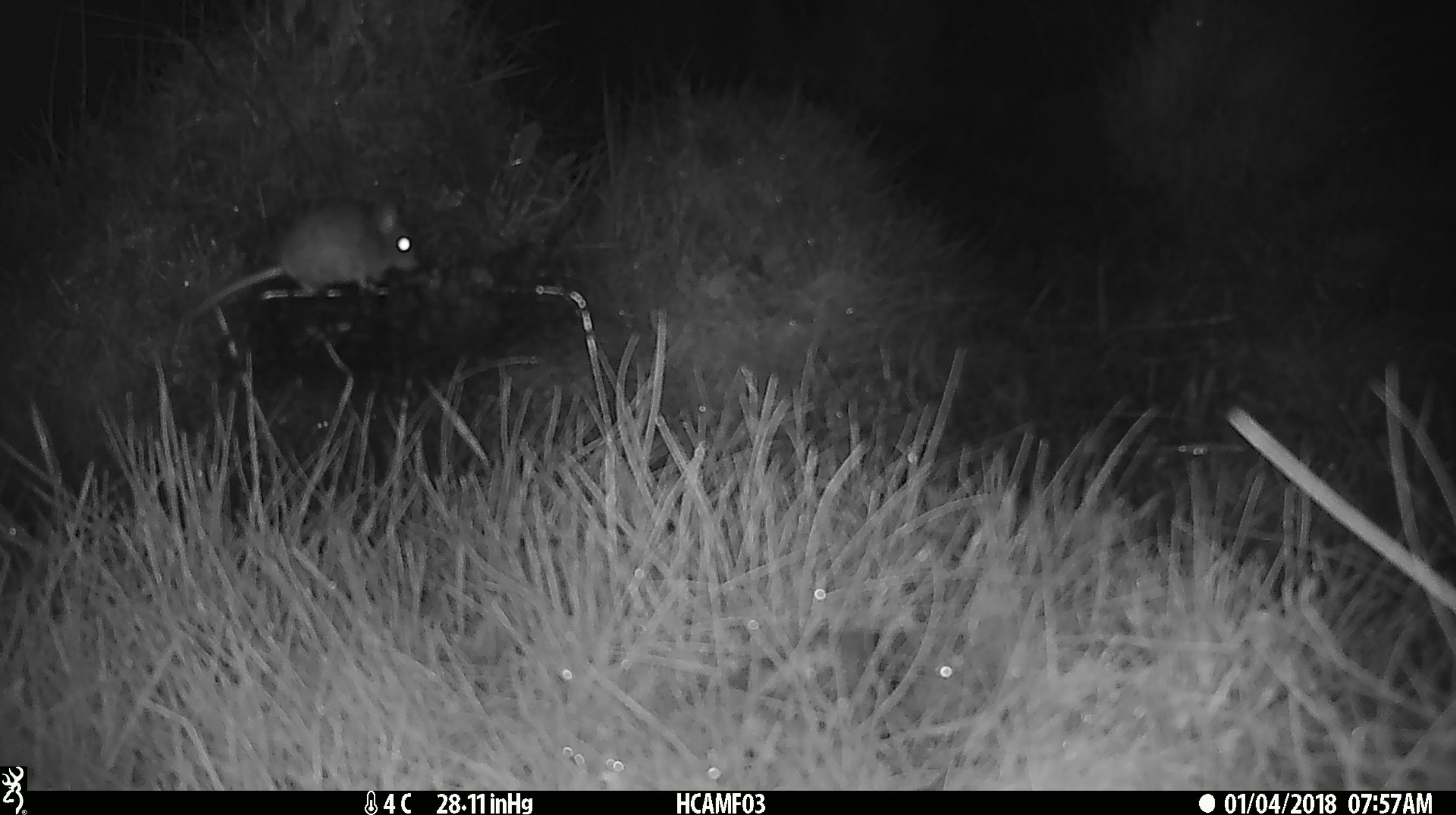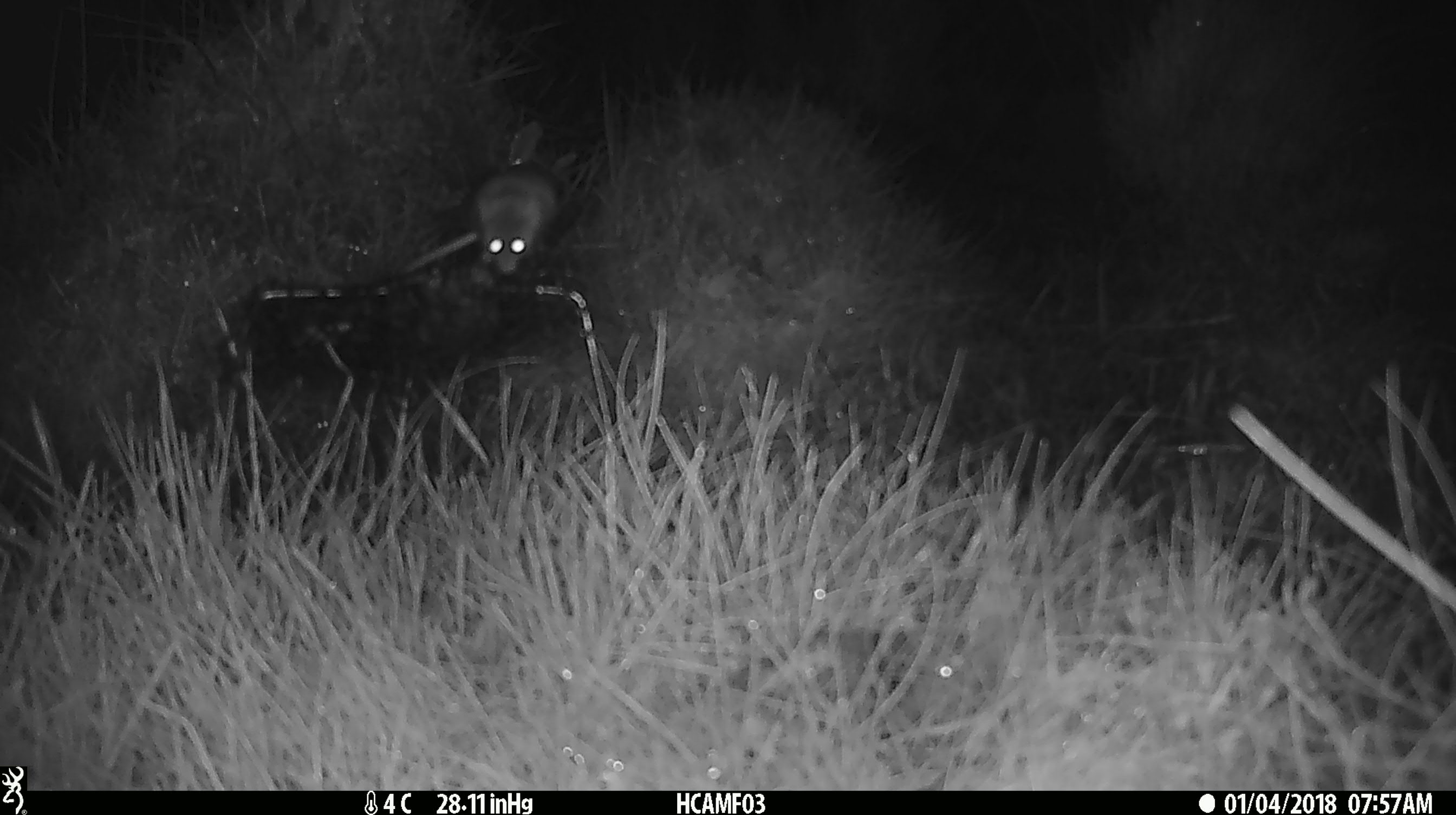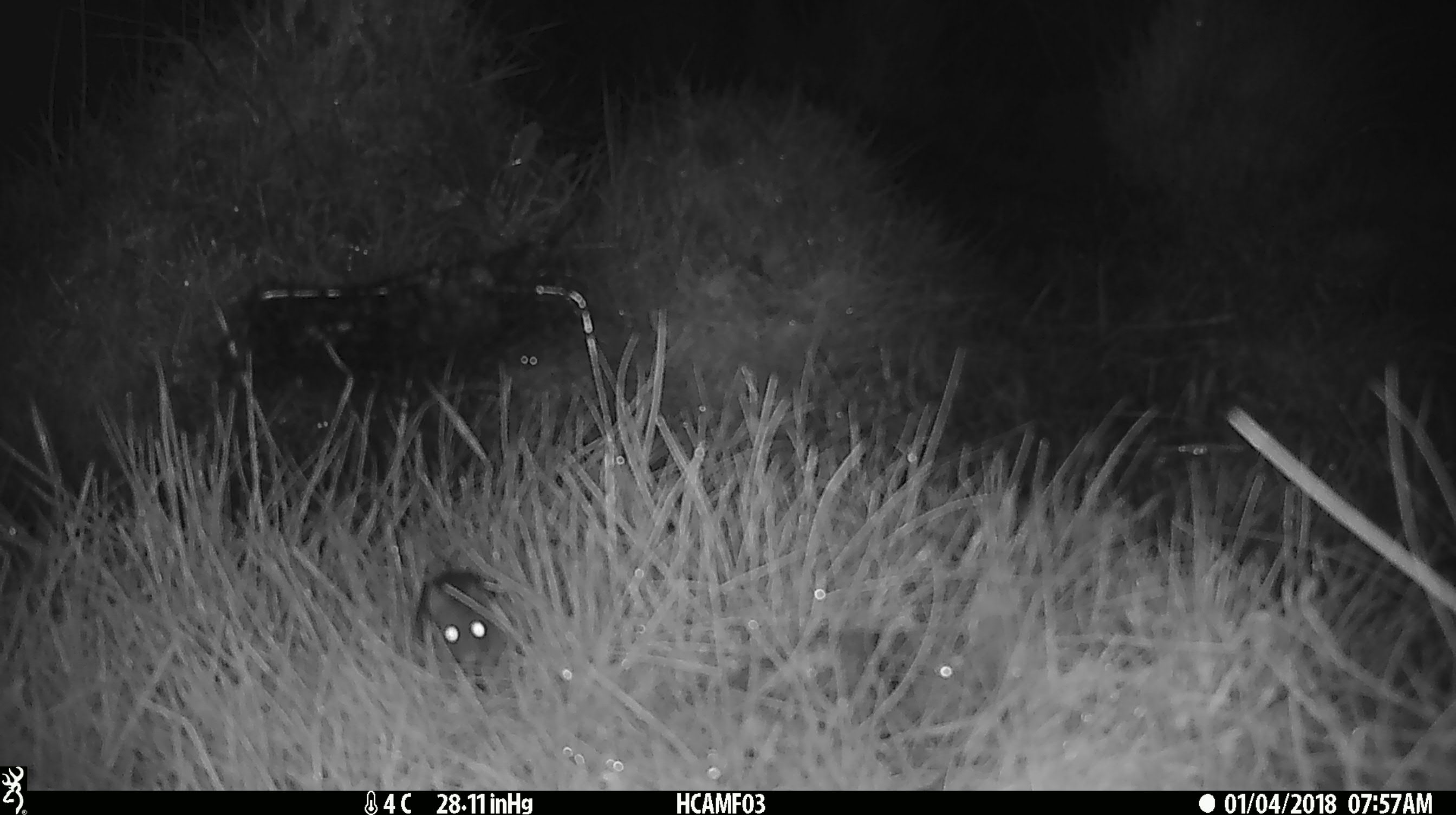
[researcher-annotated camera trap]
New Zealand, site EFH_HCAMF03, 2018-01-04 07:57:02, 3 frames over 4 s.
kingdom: Animalia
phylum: Chordata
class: Mammalia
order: Rodentia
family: Muridae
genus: Mus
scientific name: Mus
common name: mouse